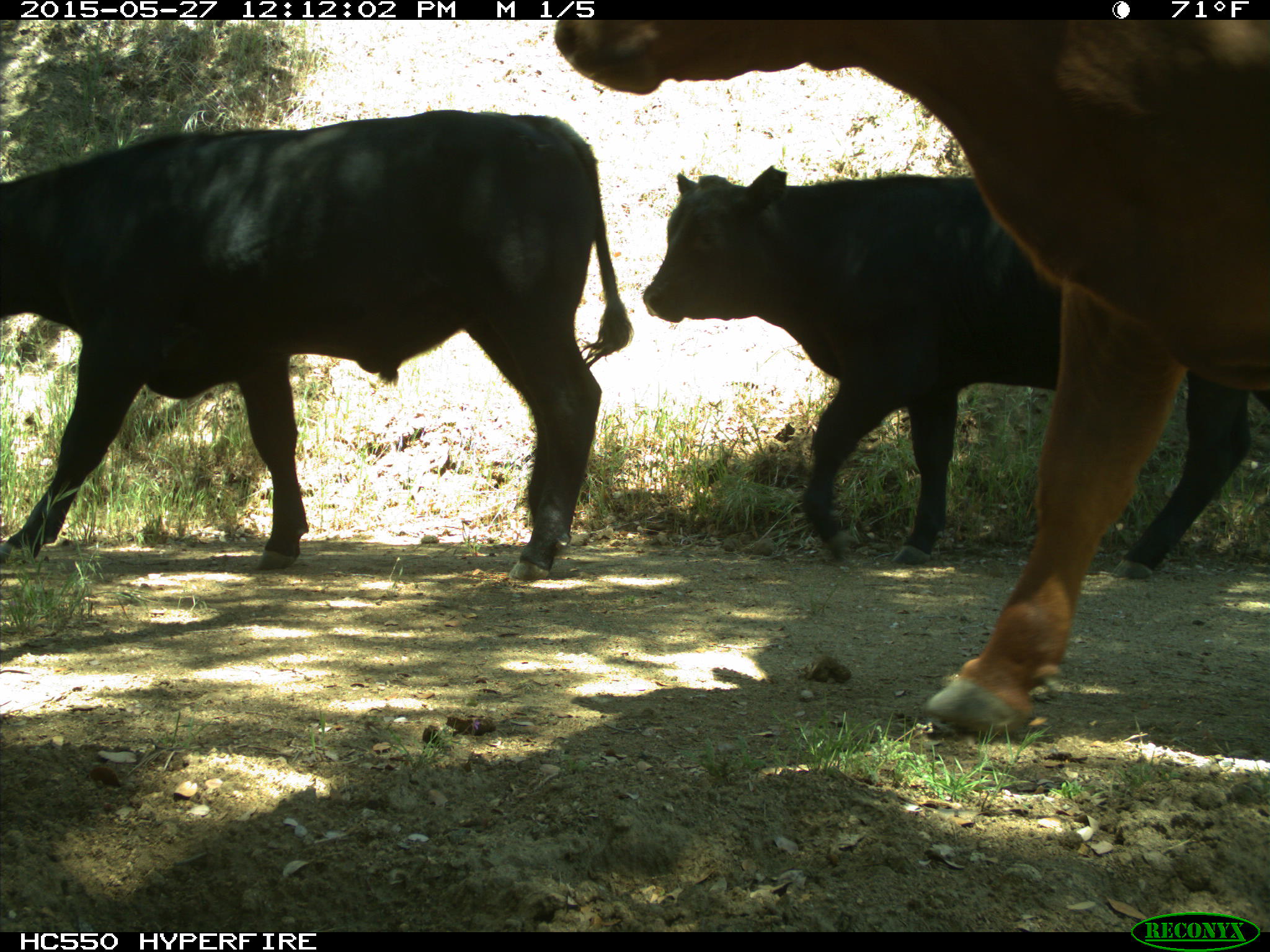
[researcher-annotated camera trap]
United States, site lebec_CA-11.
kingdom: Animalia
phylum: Chordata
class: Mammalia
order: Artiodactyla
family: Bovidae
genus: Bos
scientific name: Bos taurus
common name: domestic cow